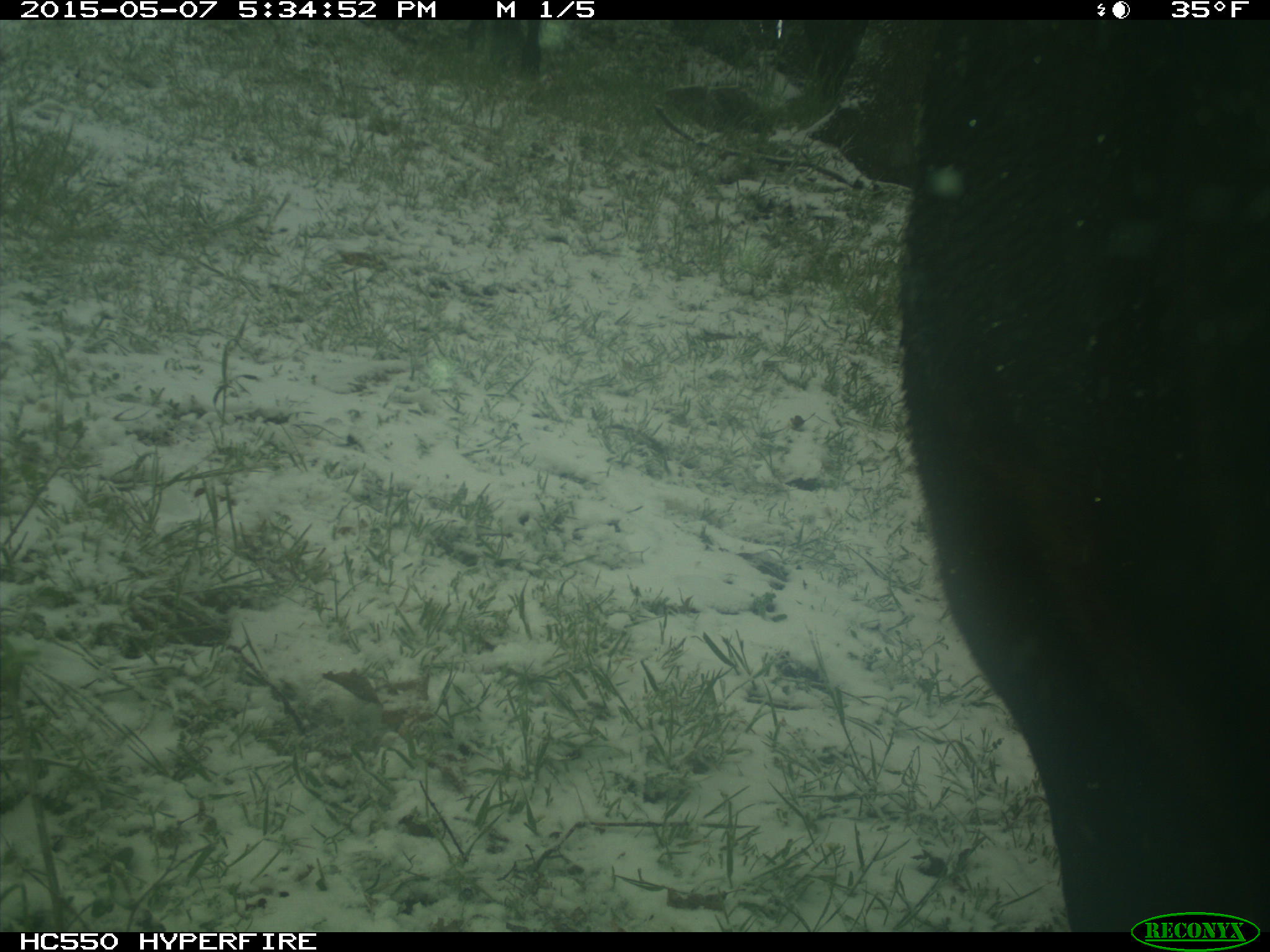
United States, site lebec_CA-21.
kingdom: Animalia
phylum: Chordata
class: Mammalia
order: Artiodactyla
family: Bovidae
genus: Bos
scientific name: Bos taurus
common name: domestic cow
Bos taurus (domestic cow).